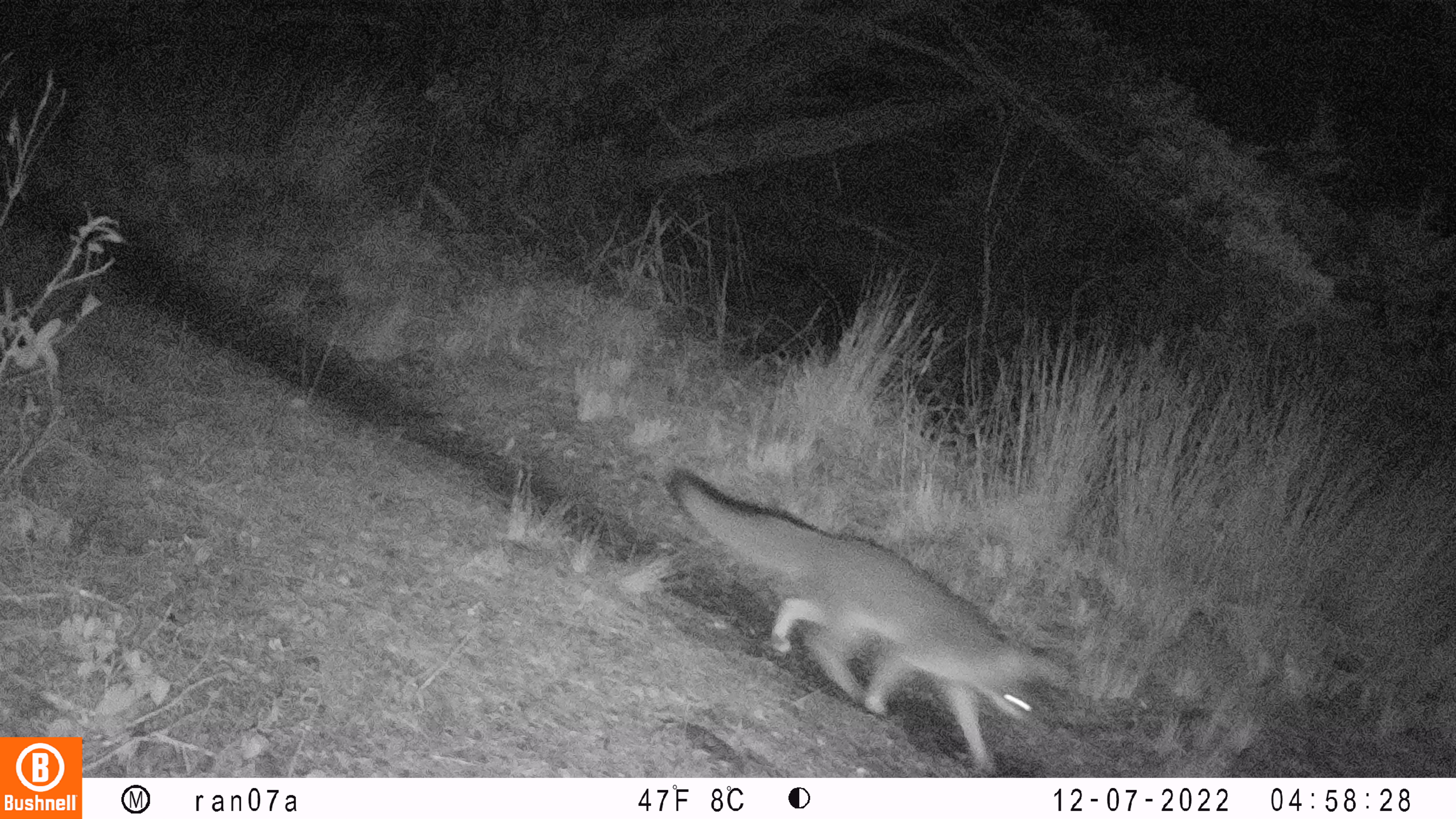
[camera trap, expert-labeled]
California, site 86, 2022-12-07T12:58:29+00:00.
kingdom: Animalia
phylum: Chordata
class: Mammalia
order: Carnivora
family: Canidae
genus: Urocyon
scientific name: Urocyon cinereoargenteus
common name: gray fox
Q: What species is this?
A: Gray fox (Urocyon cinereoargenteus).